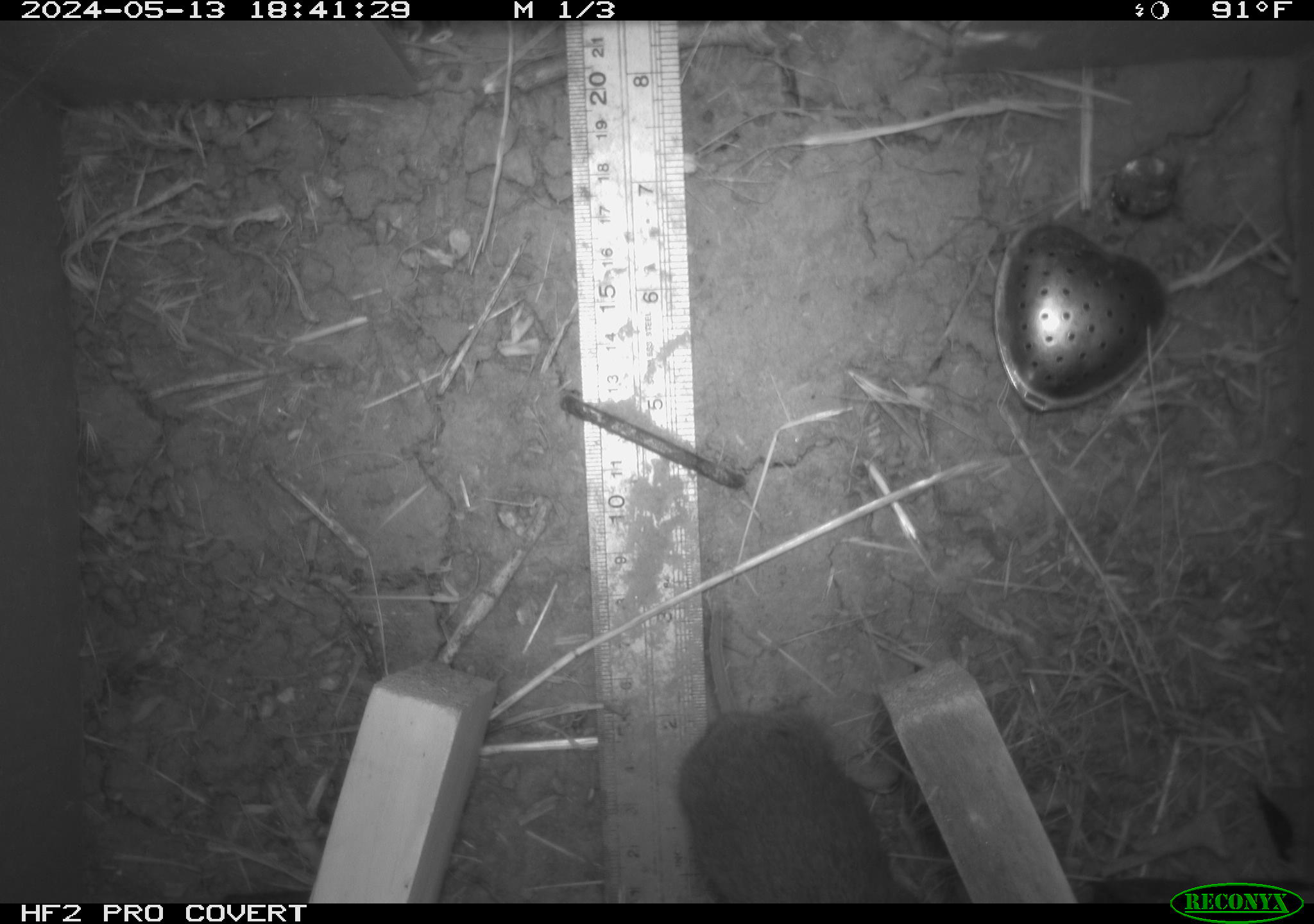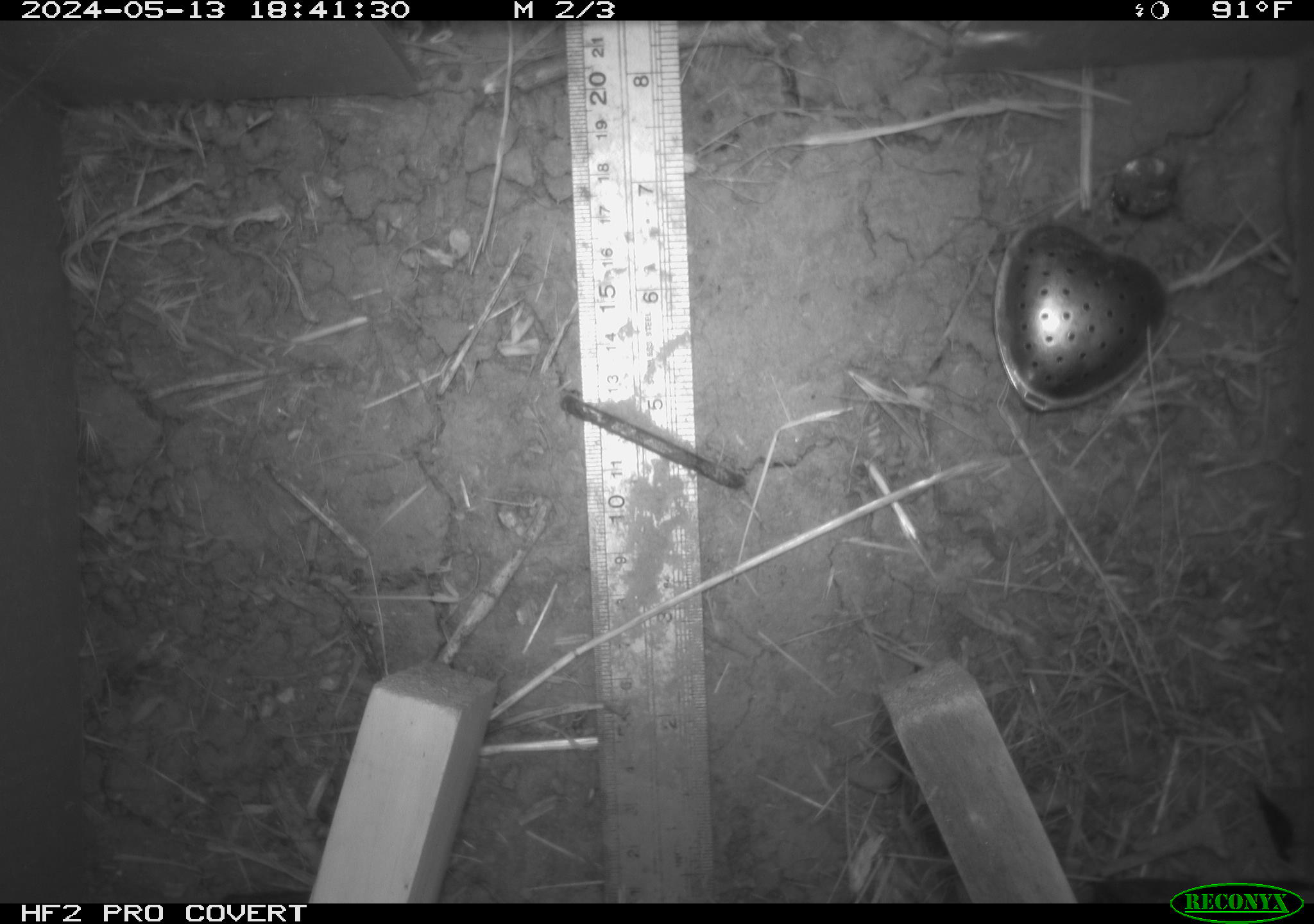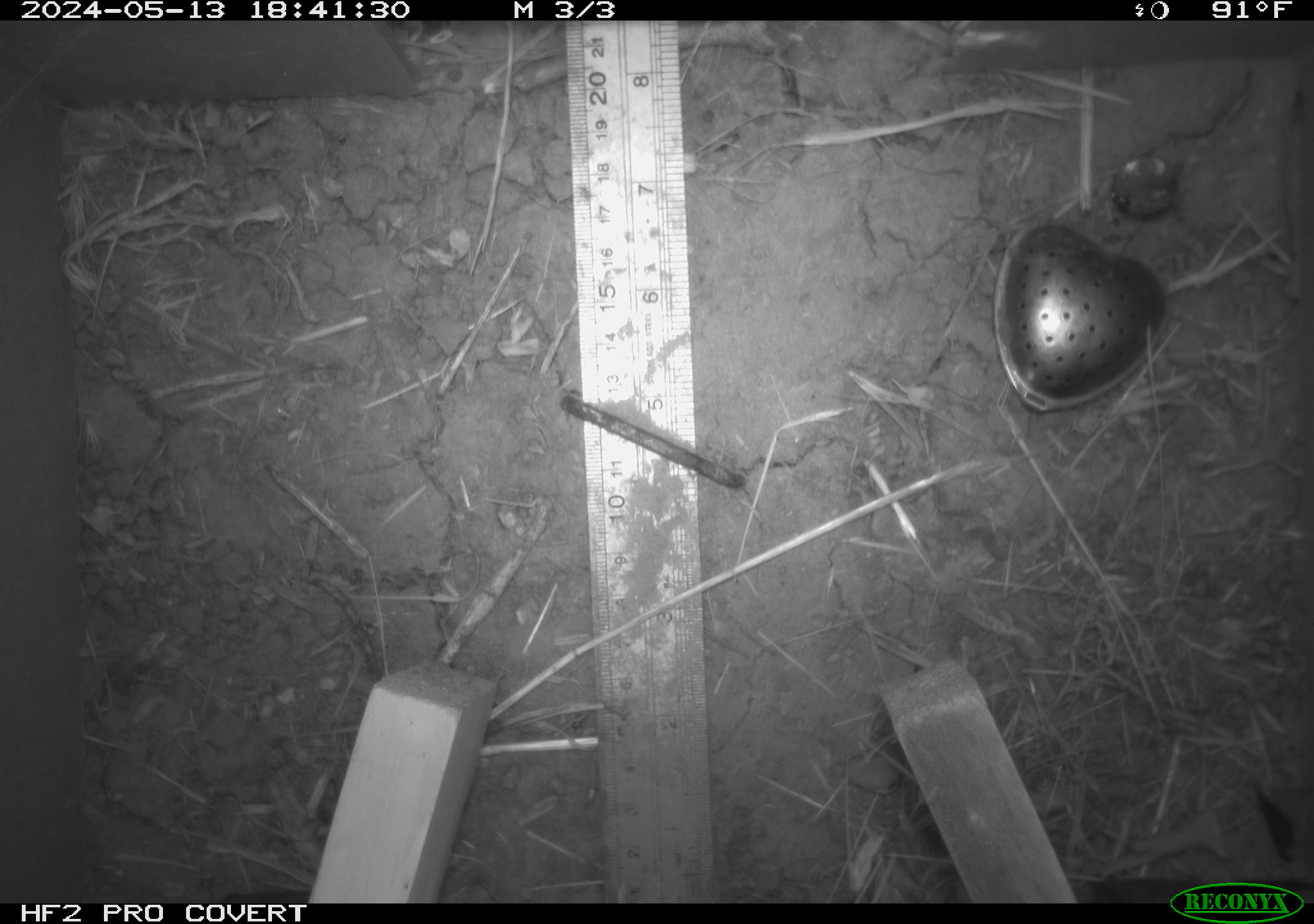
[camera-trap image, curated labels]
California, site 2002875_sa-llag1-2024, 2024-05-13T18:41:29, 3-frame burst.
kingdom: Animalia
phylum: Chordata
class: Mammalia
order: Rodentia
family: Cricetidae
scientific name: Arvicolinae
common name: voles, lemmings, and muskrats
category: arvicolinae subfamily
Arvicolinae subfamily (voles, lemmings, and muskrats) (Arvicolinae).